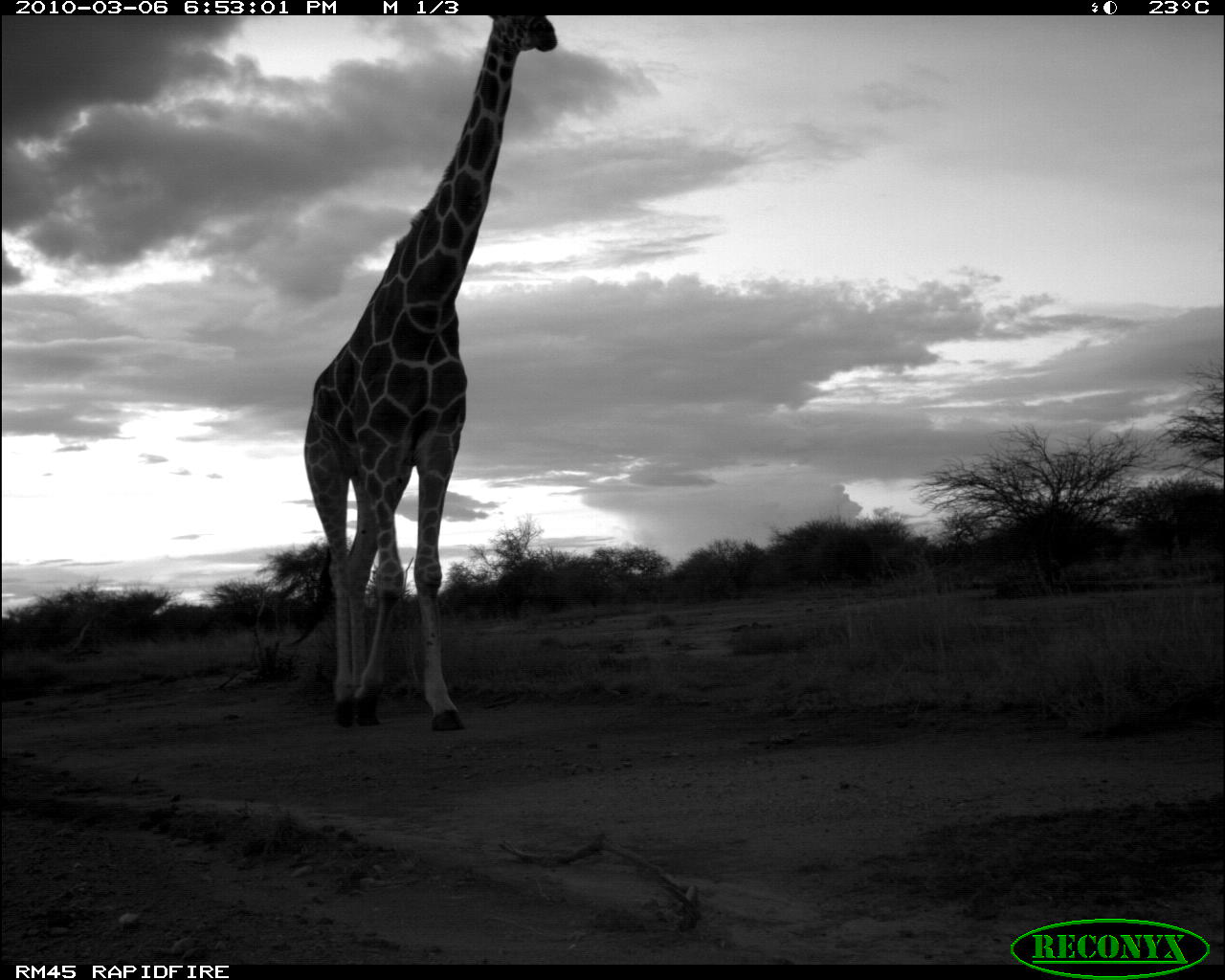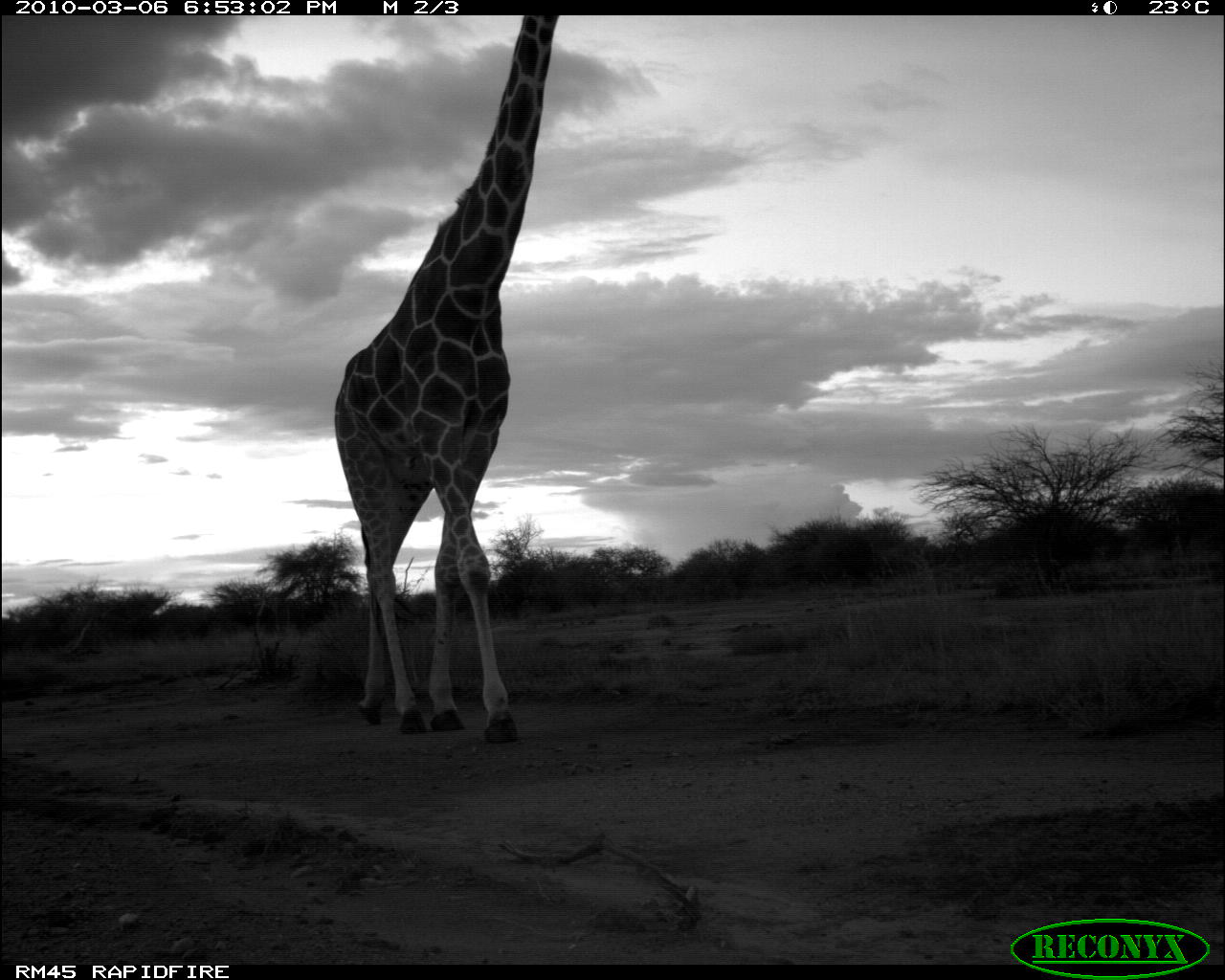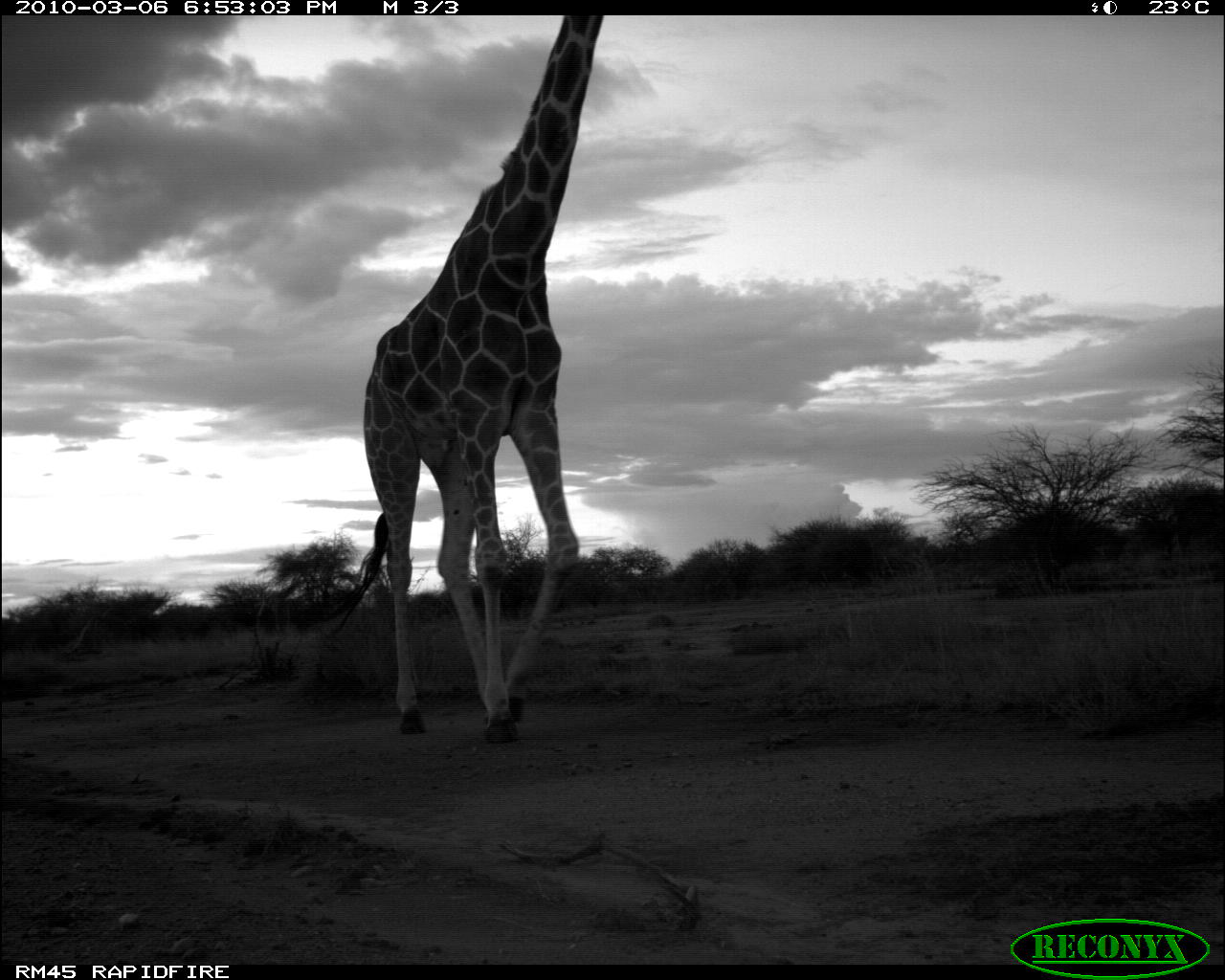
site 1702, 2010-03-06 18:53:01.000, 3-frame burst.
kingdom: Animalia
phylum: Chordata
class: Mammalia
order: Artiodactyla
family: Giraffidae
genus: Giraffa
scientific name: Giraffa camelopardalis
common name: giraffe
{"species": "Giraffa camelopardalis (giraffe)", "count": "1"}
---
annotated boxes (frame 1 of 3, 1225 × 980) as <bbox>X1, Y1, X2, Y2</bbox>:
giraffa camelopardalis: <bbox>301, 11, 556, 729</bbox>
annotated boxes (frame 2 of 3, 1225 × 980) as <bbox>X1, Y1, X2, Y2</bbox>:
giraffa camelopardalis: <bbox>330, 11, 557, 741</bbox>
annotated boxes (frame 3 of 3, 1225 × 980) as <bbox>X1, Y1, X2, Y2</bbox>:
giraffa camelopardalis: <bbox>313, 11, 601, 749</bbox>